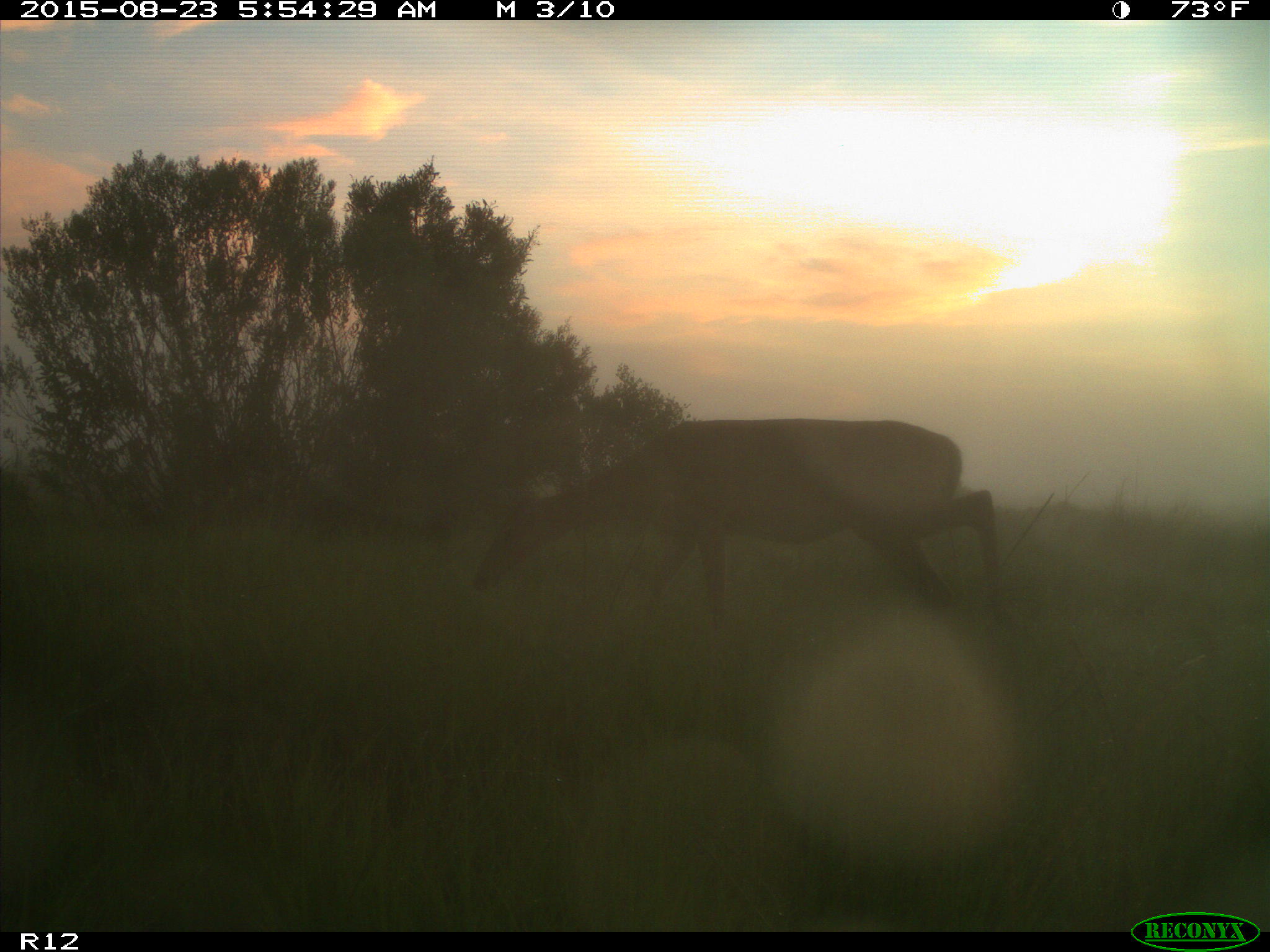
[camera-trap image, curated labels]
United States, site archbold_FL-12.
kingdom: Animalia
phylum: Chordata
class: Mammalia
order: Artiodactyla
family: Cervidae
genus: Odocoileus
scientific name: Odocoileus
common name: deer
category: unidentified deer